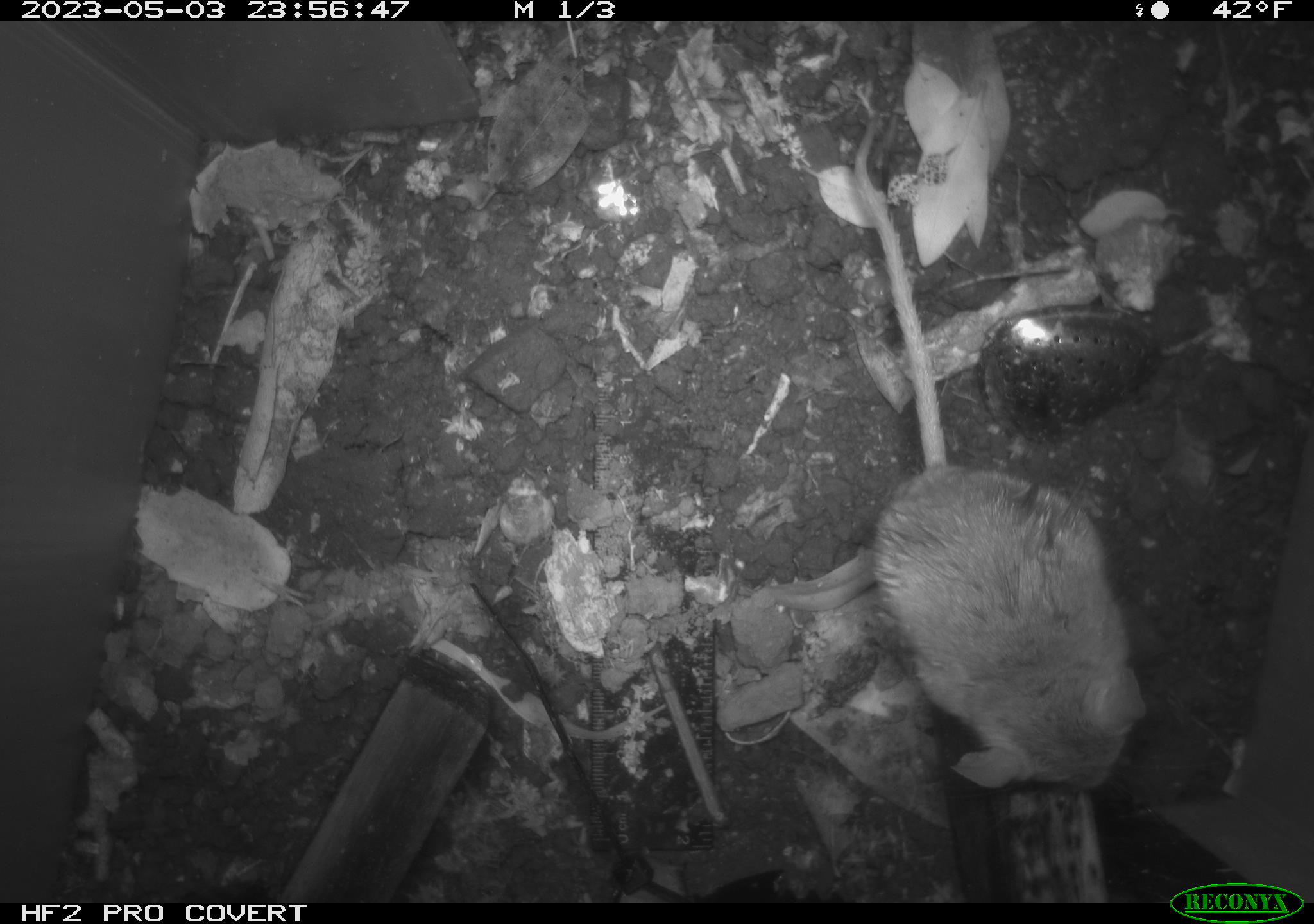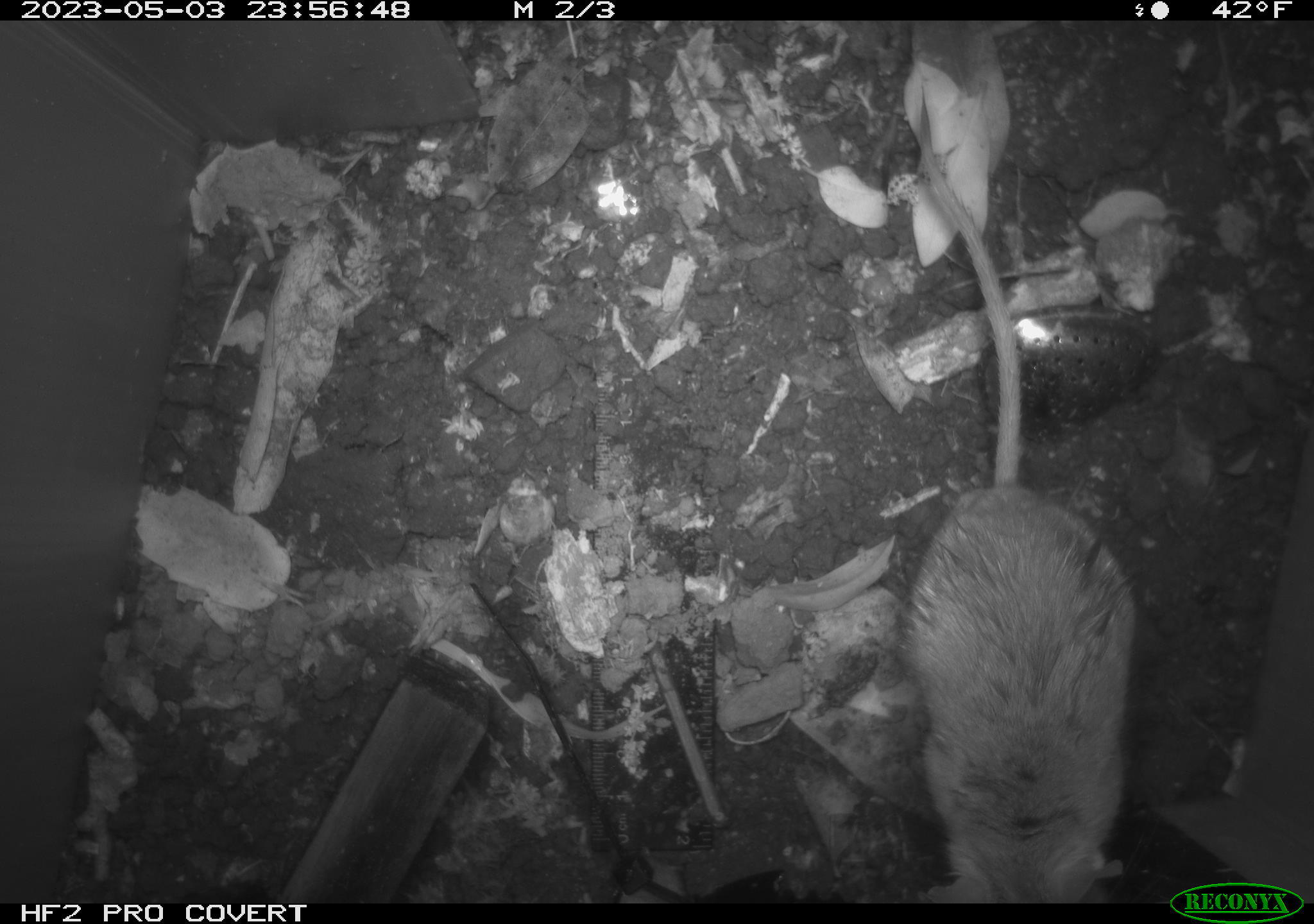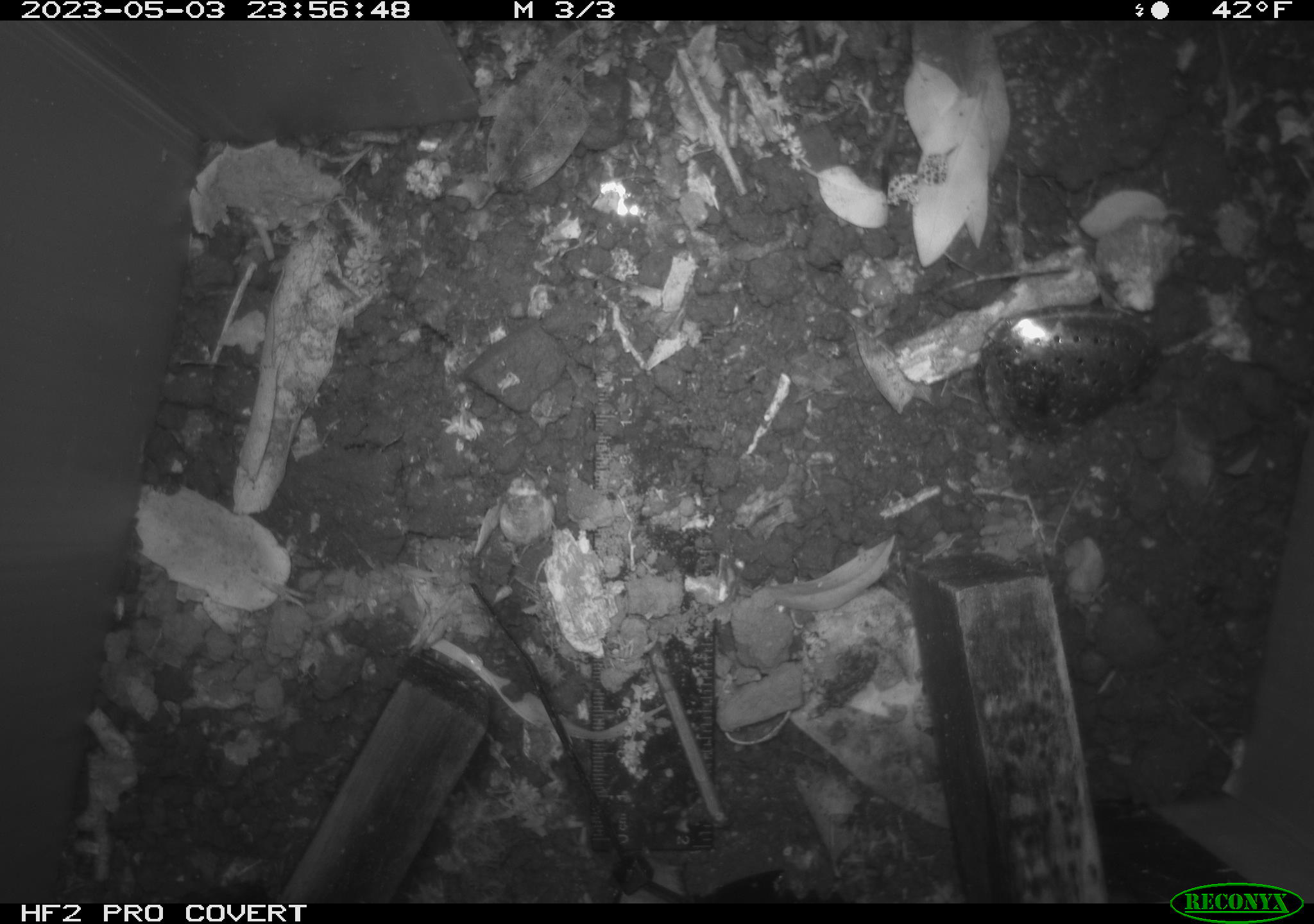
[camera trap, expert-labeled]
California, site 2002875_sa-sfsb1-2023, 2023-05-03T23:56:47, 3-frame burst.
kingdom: Animalia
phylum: Chordata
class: Mammalia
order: Rodentia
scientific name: Rodentia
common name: mouse species